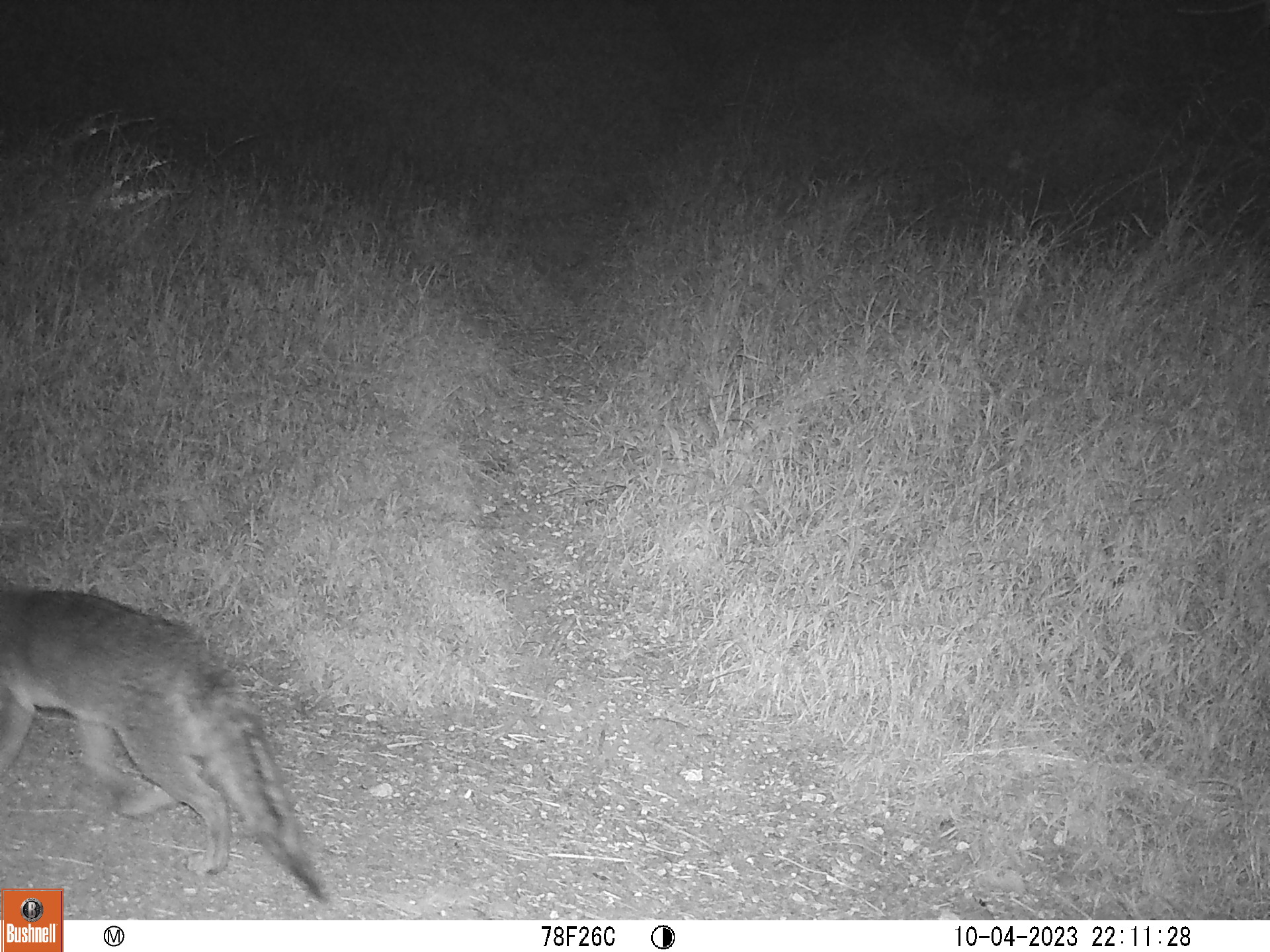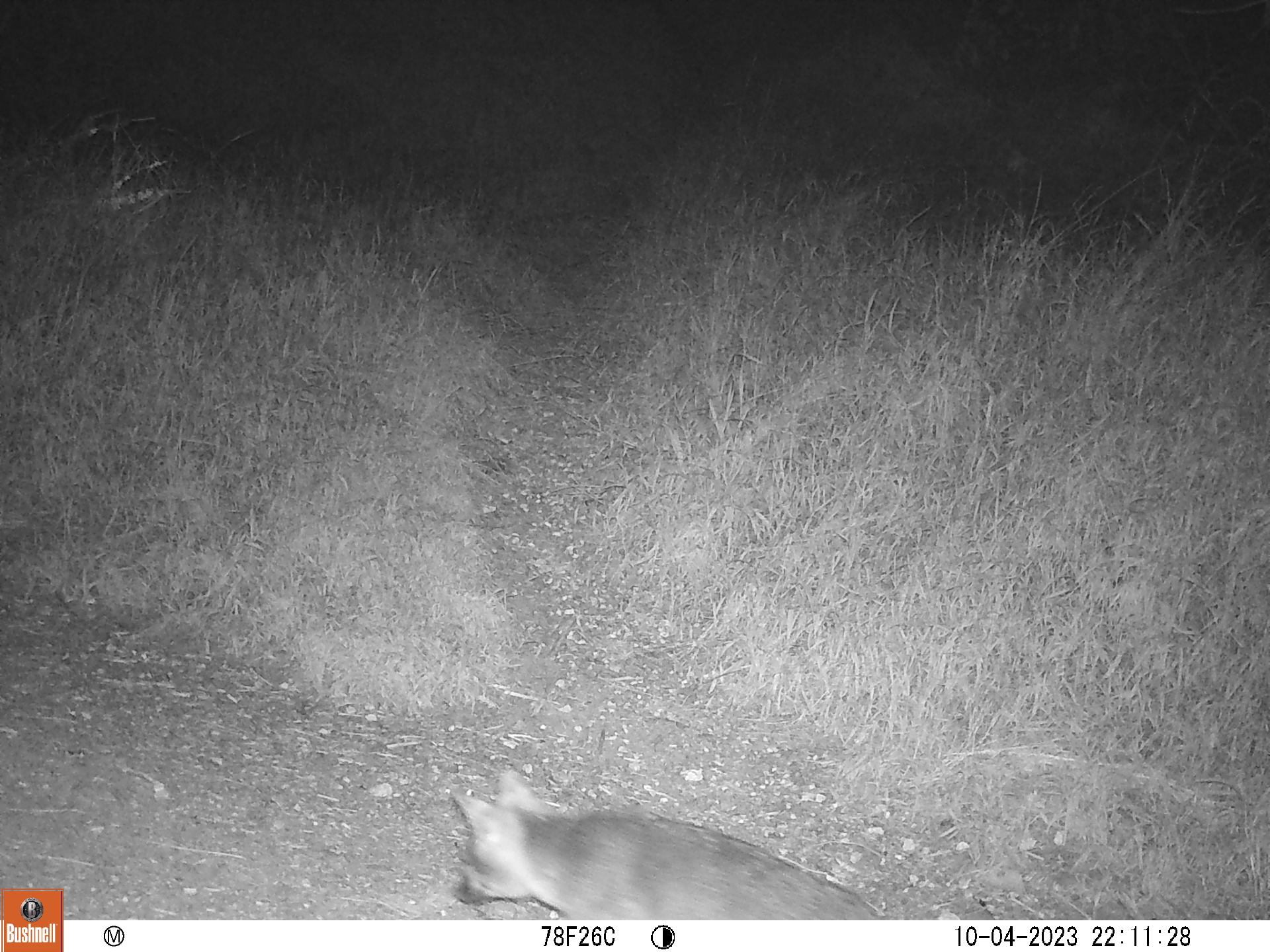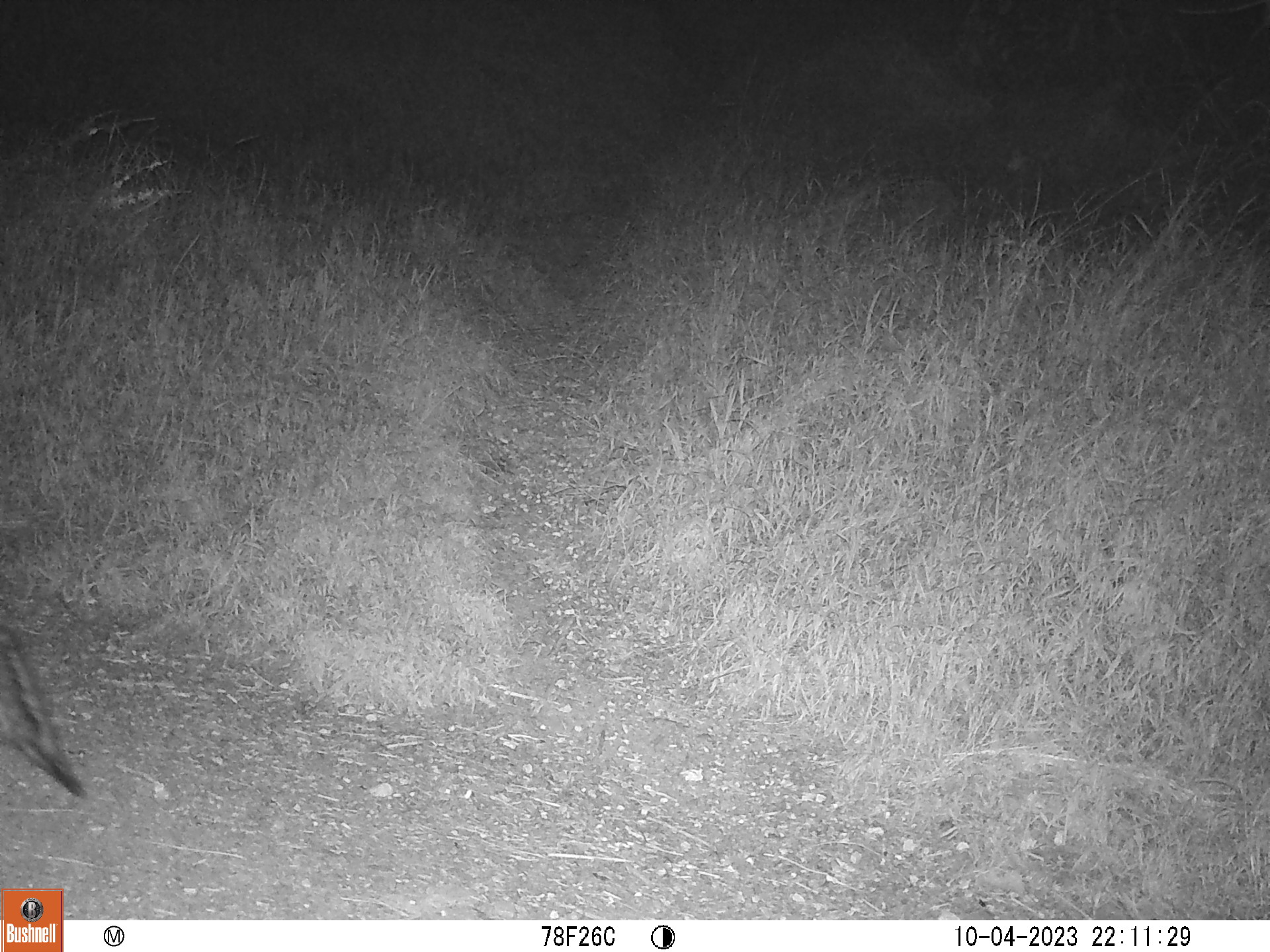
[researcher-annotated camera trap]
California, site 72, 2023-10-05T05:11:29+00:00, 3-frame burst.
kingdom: Animalia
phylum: Chordata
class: Mammalia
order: Carnivora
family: Canidae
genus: Urocyon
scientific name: Urocyon cinereoargenteus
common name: gray fox